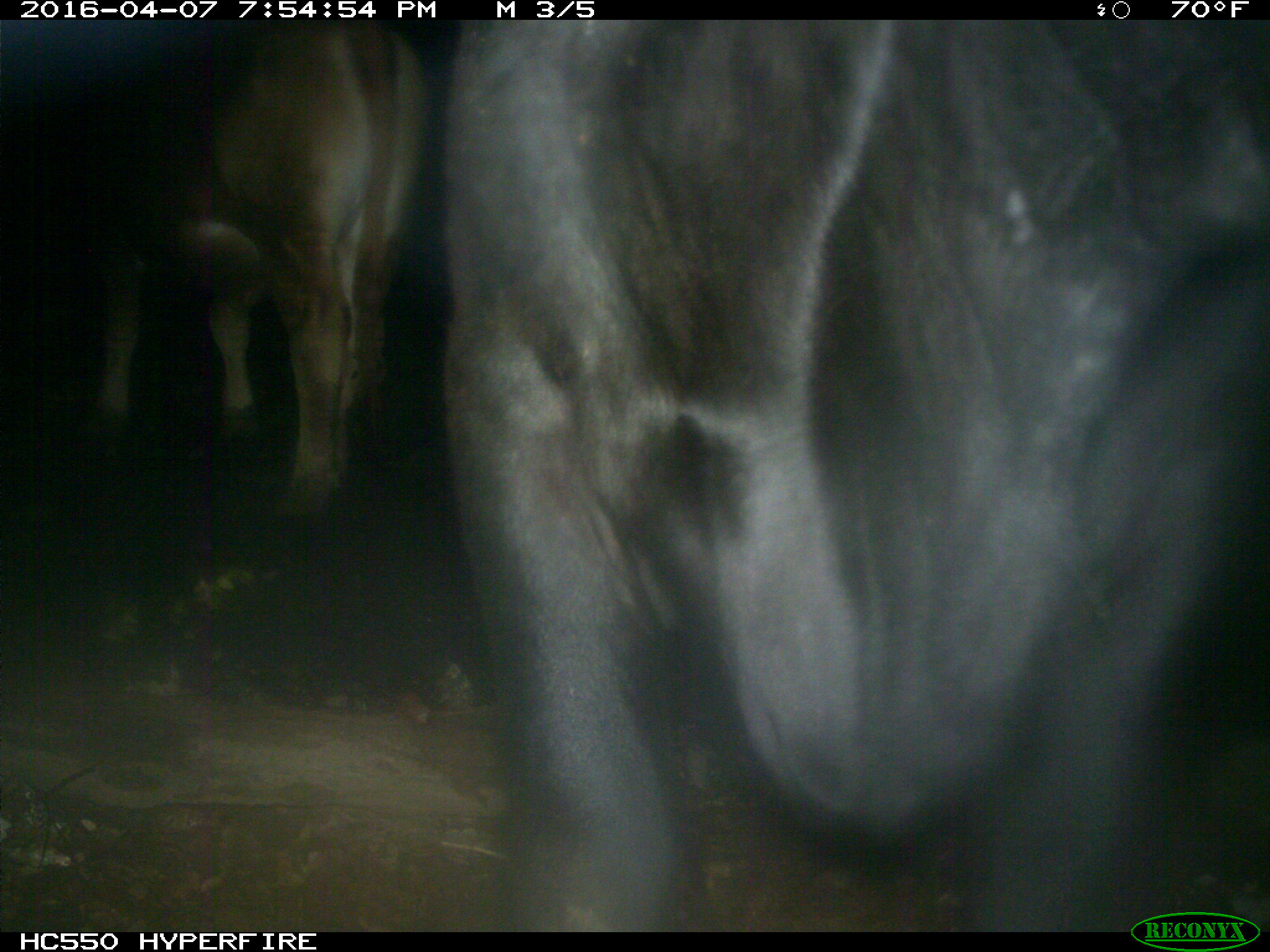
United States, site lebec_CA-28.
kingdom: Animalia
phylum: Chordata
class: Mammalia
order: Artiodactyla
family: Bovidae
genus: Bos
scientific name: Bos taurus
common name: domestic cow